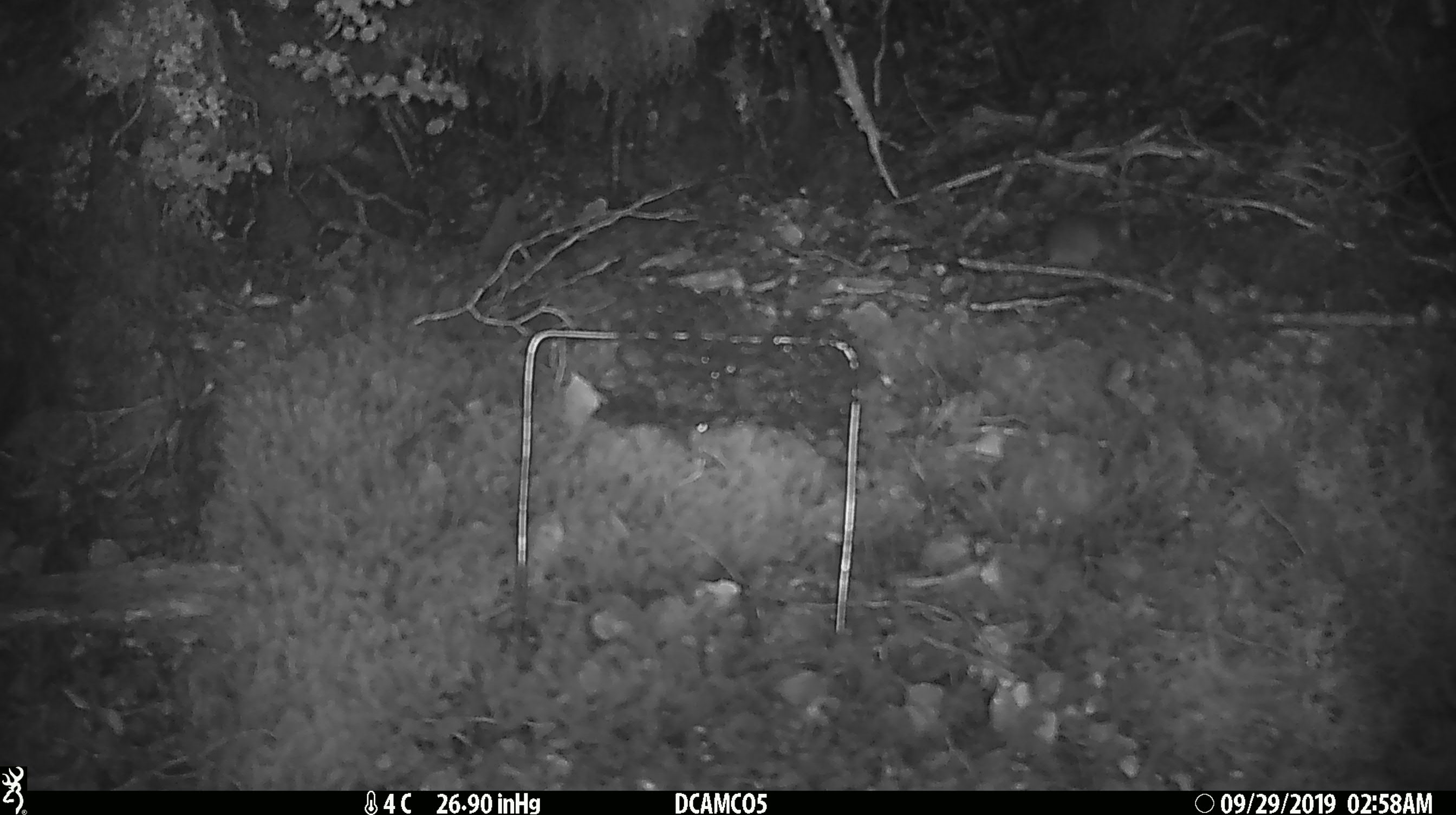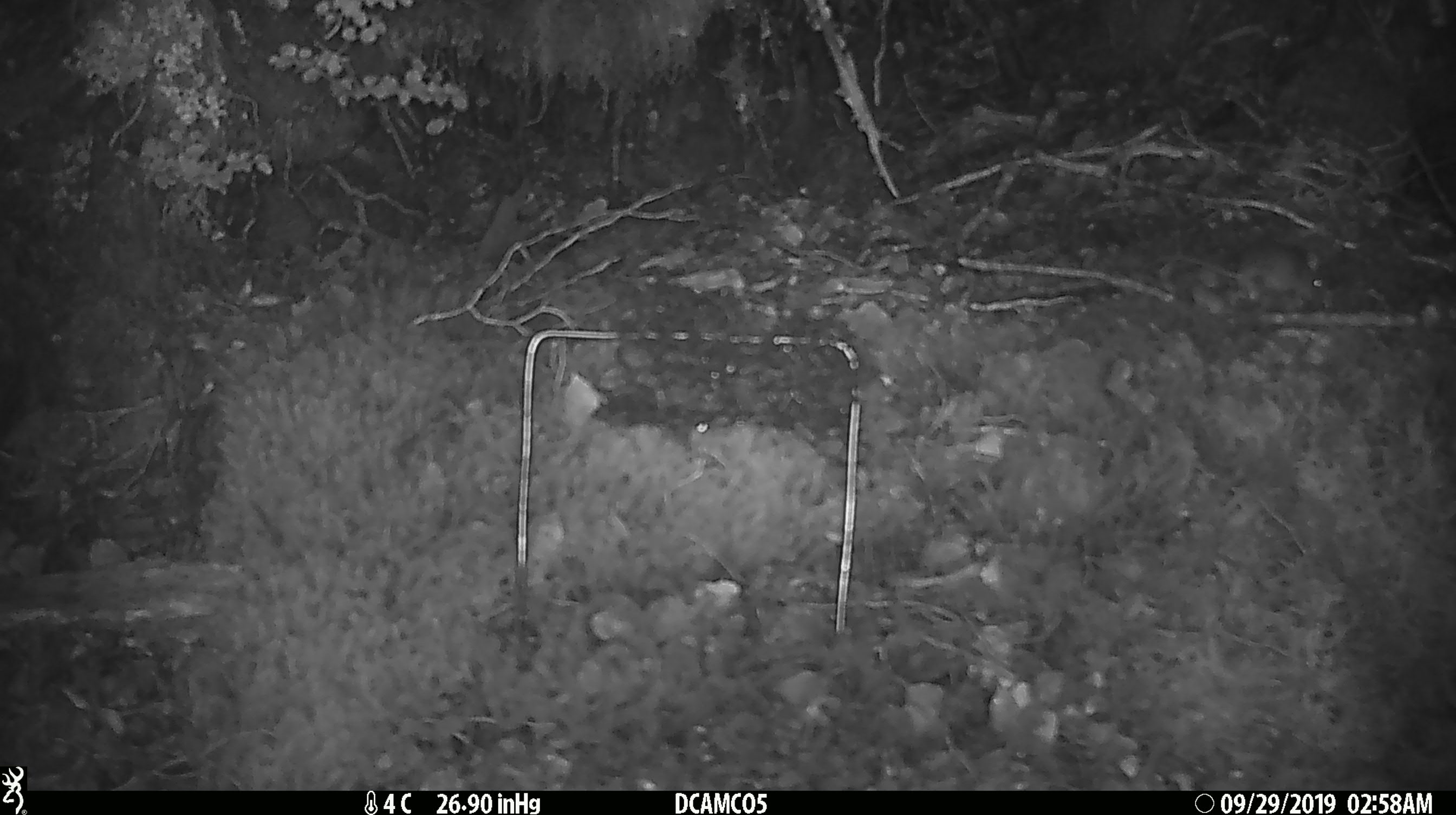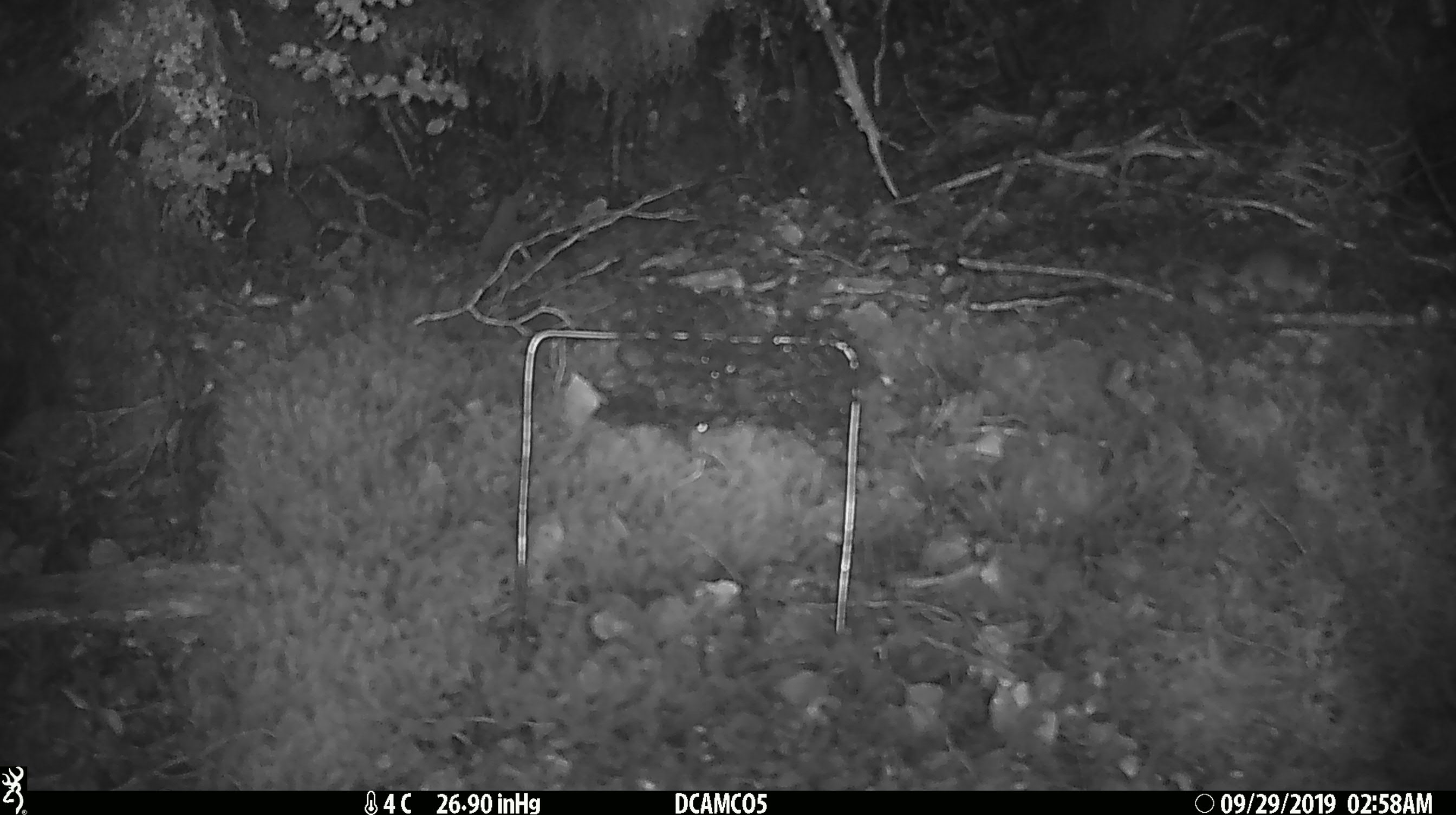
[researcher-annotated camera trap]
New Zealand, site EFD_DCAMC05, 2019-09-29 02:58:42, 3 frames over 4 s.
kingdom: Animalia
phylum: Chordata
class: Mammalia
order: Rodentia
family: Muridae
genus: Mus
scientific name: Mus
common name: mouse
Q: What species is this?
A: Mouse (Mus).